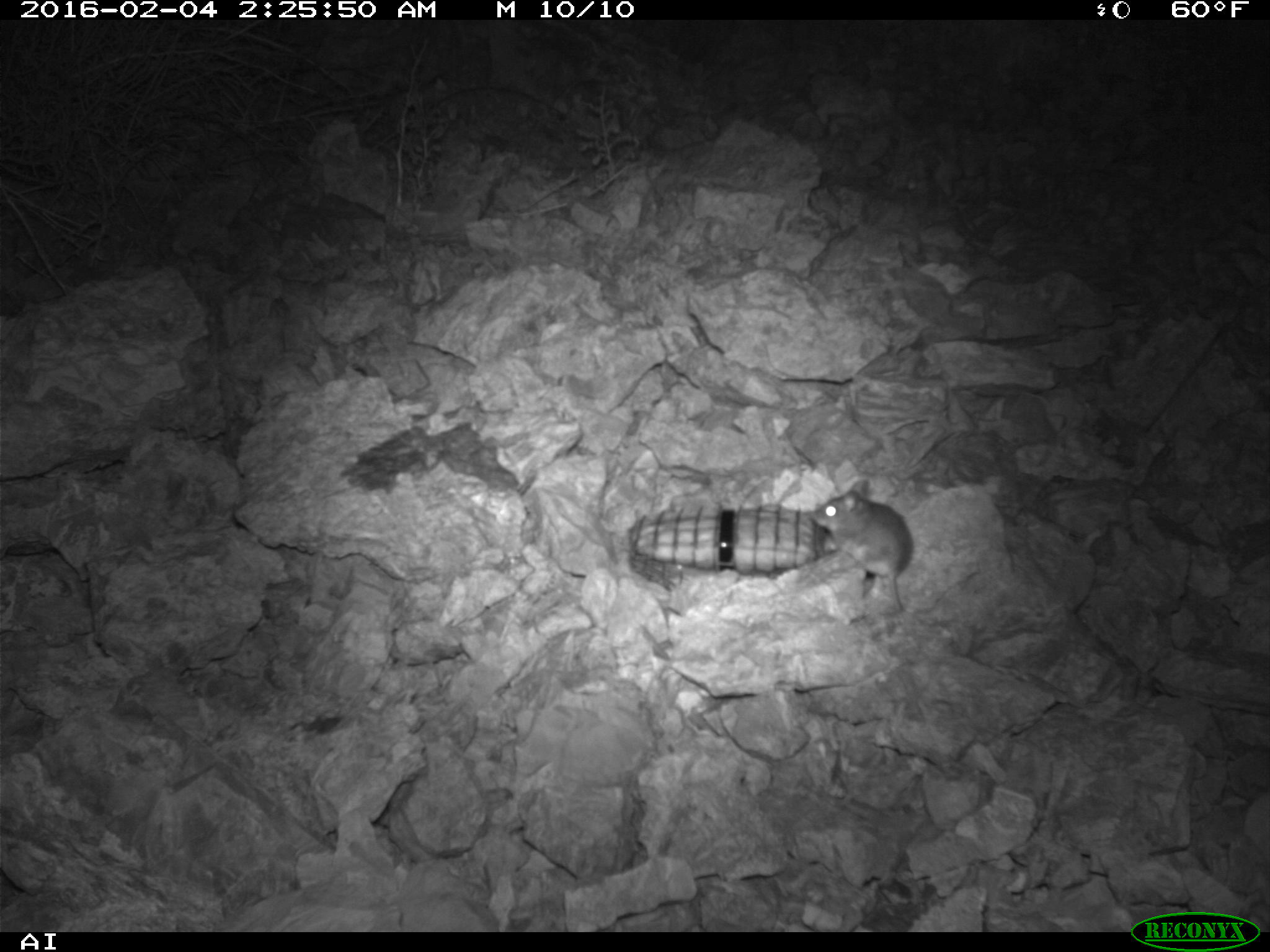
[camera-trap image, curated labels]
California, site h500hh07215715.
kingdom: Animalia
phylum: Chordata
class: Mammalia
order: Rodentia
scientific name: Rodentia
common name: rodent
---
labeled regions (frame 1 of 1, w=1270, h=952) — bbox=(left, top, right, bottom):
rodent: bbox=(809, 480, 913, 610)